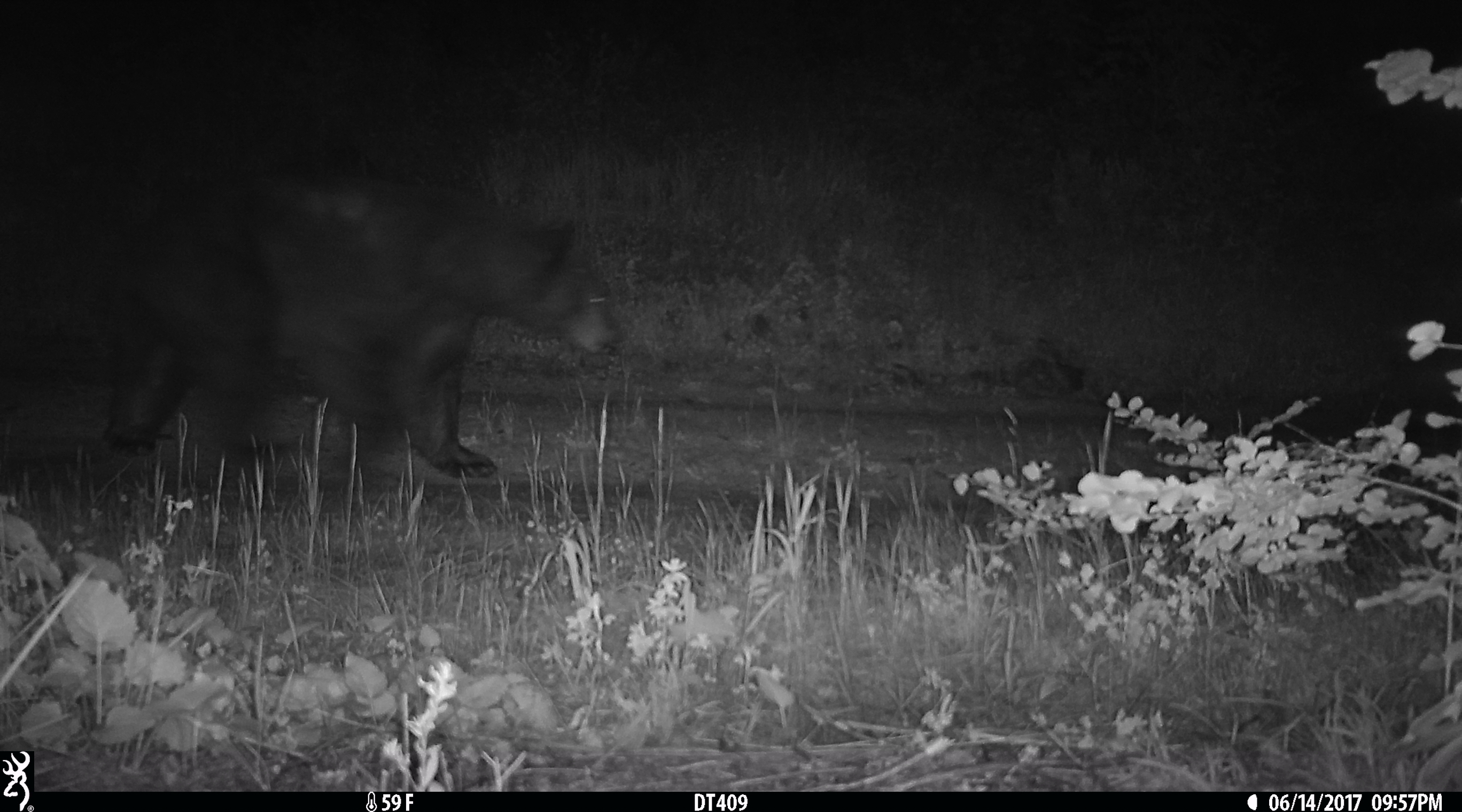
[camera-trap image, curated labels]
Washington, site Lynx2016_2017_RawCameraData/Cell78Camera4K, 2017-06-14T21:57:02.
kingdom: Animalia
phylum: Chordata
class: Mammalia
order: Carnivora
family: Ursidae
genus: Ursus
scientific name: Ursus americanus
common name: american black bear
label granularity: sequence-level